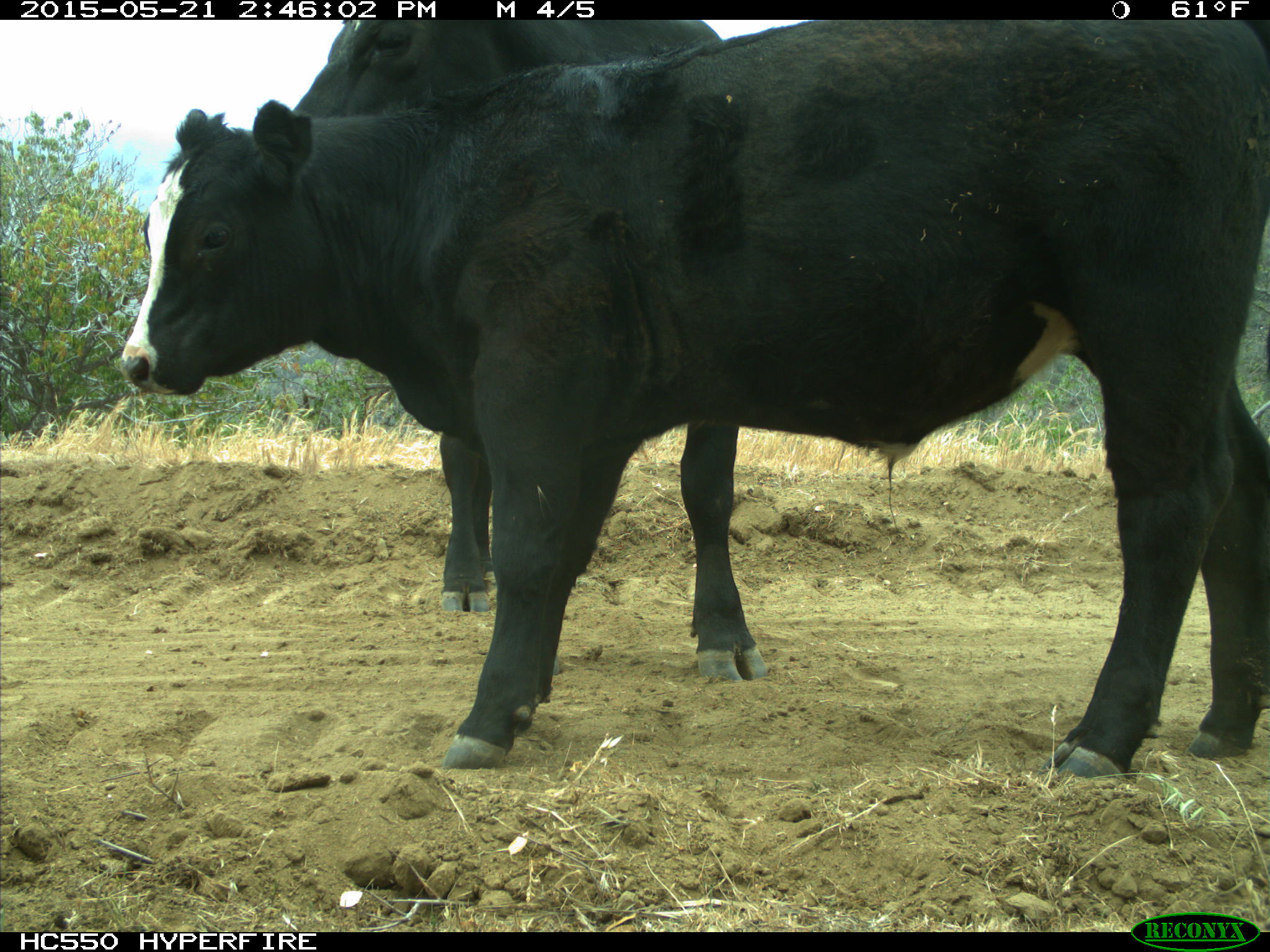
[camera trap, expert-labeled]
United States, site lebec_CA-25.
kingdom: Animalia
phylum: Chordata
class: Mammalia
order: Artiodactyla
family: Bovidae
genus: Bos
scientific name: Bos taurus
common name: domestic cow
Bos taurus (domestic cow).